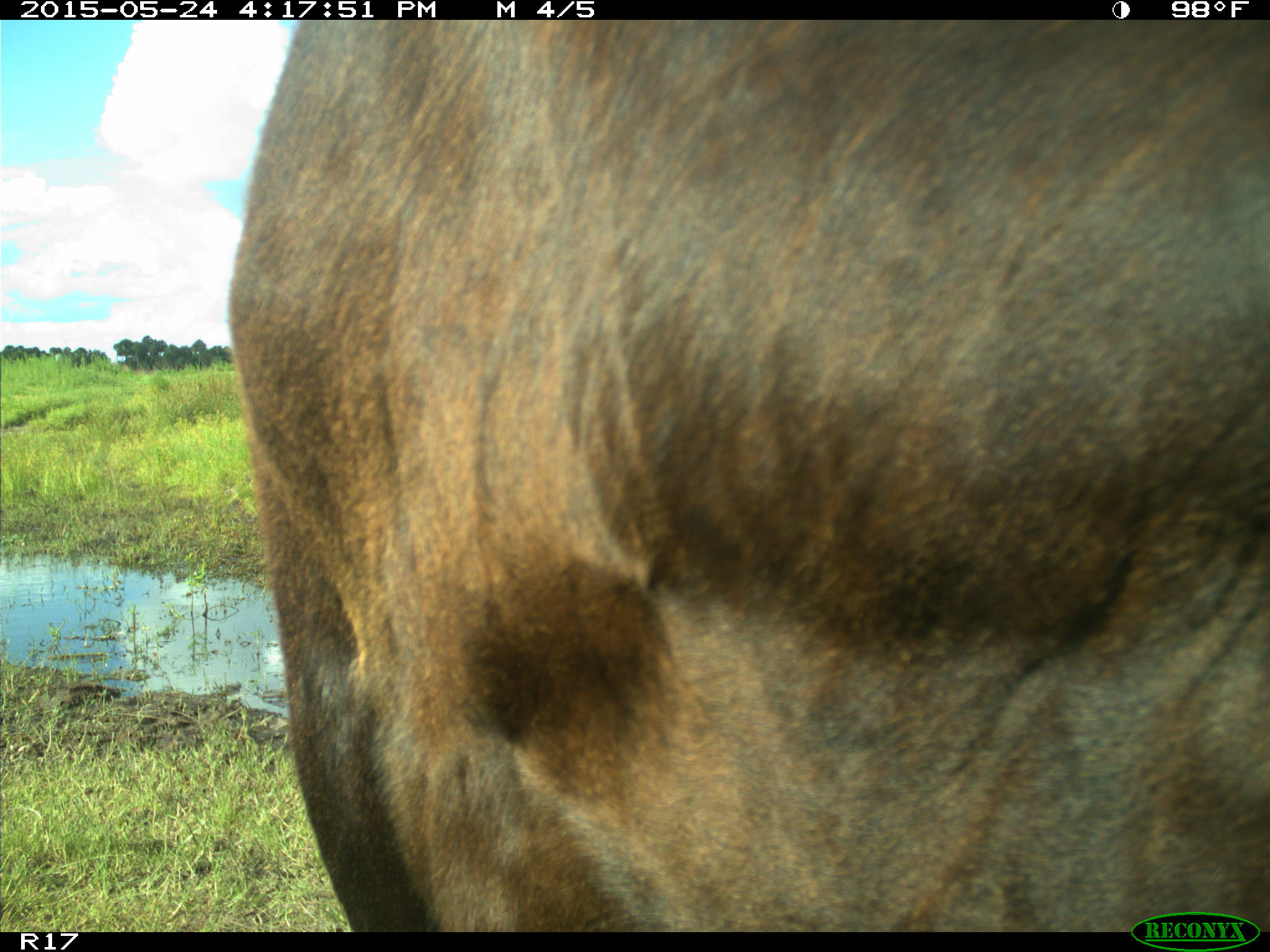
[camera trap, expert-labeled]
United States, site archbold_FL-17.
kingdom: Animalia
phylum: Chordata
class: Mammalia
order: Artiodactyla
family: Bovidae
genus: Bos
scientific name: Bos taurus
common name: domestic cow